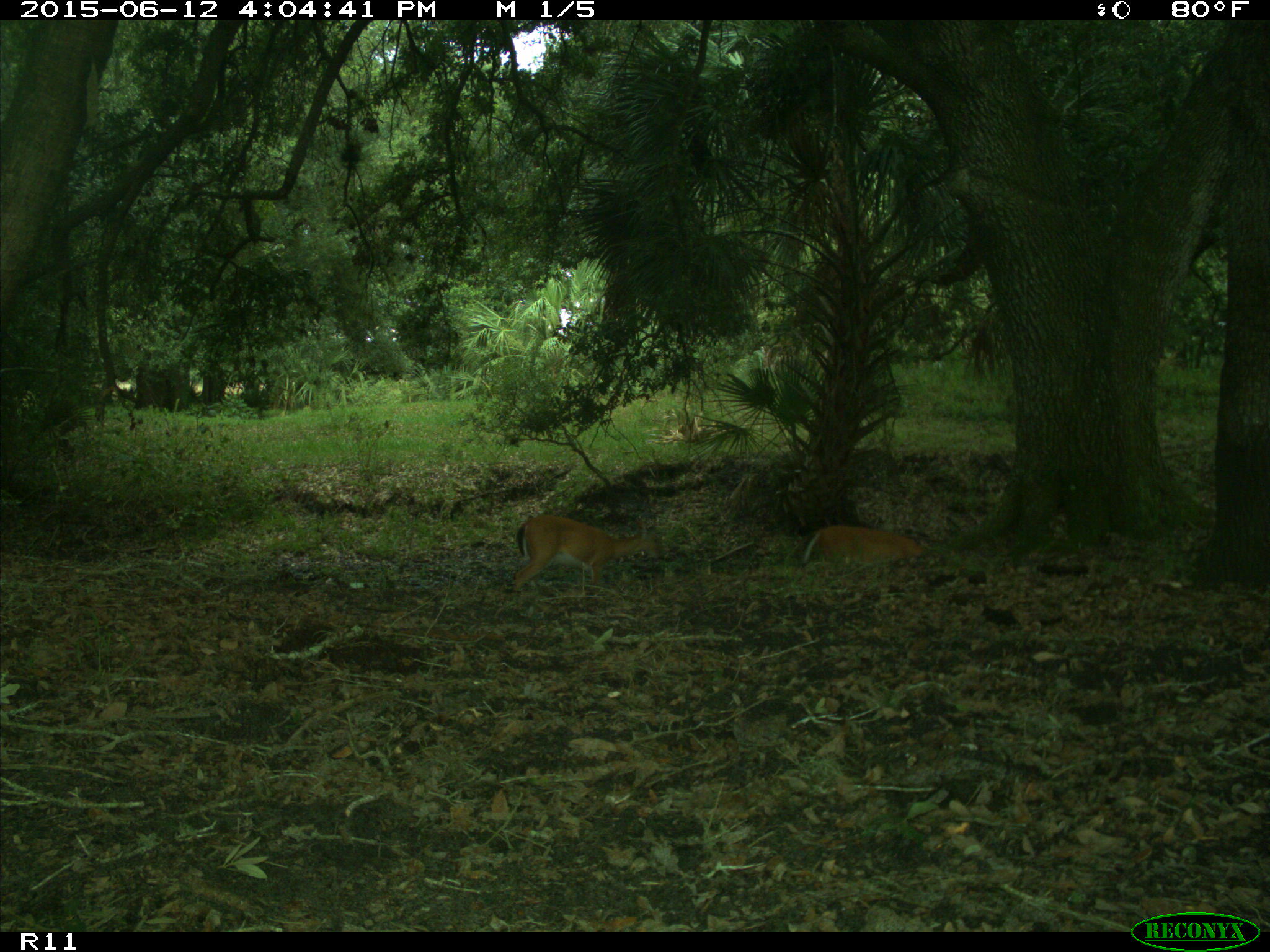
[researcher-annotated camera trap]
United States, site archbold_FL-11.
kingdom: Animalia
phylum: Chordata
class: Mammalia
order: Artiodactyla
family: Cervidae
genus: Odocoileus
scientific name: Odocoileus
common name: deer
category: unidentified deer